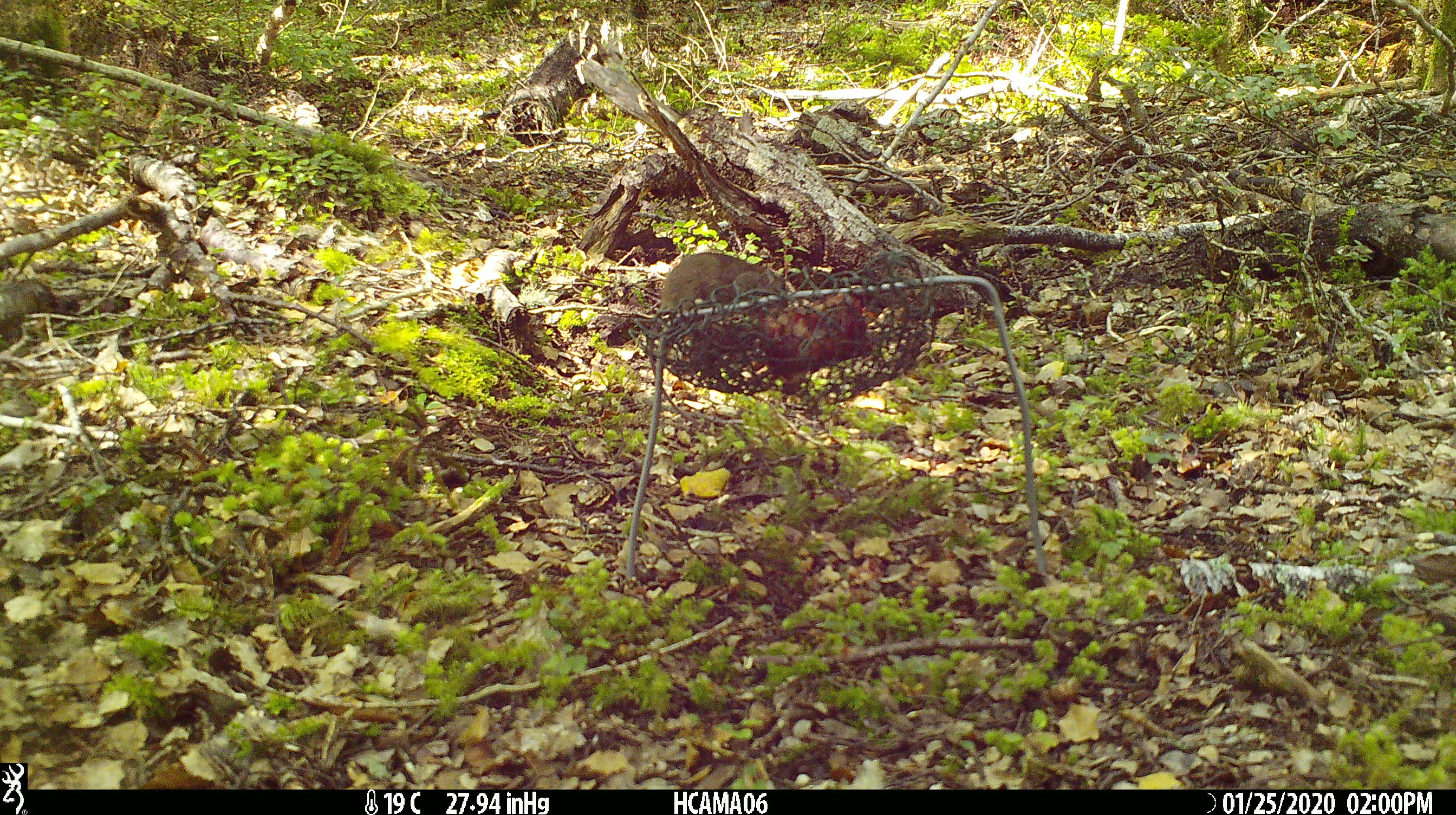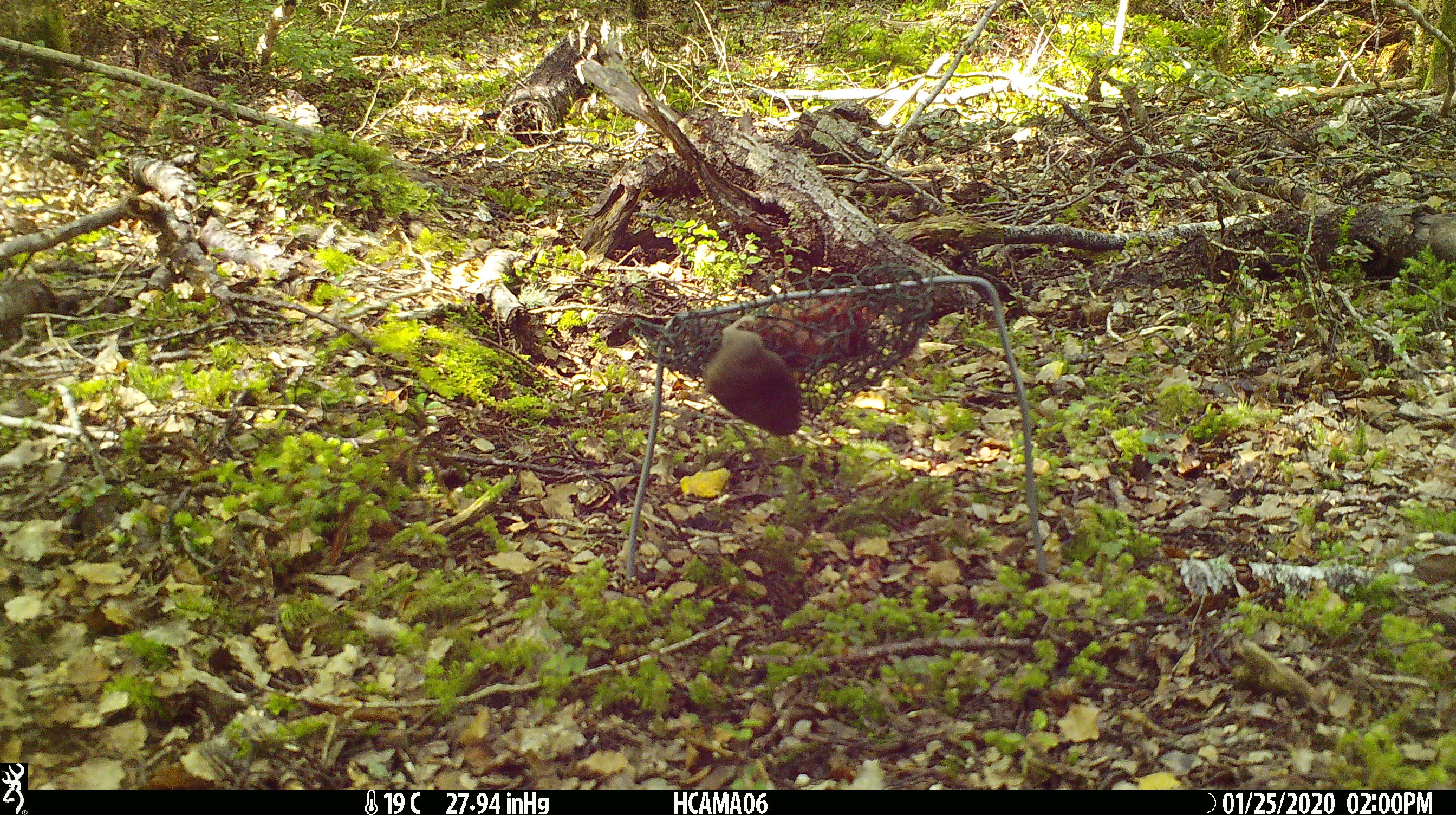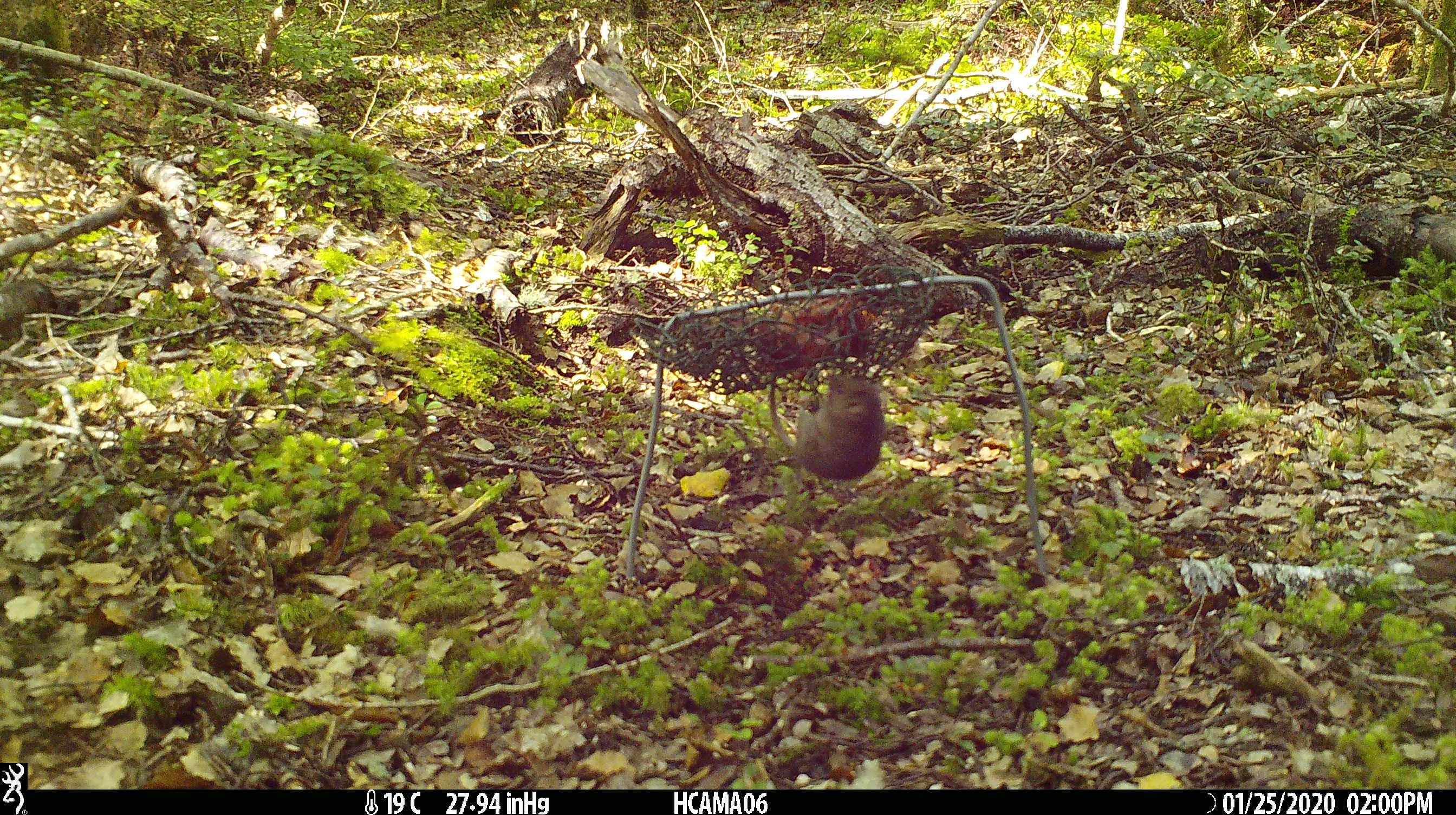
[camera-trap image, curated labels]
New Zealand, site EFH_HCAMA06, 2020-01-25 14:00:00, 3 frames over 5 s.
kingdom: Animalia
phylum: Chordata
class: Mammalia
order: Rodentia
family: Muridae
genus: Mus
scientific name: Mus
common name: mouse